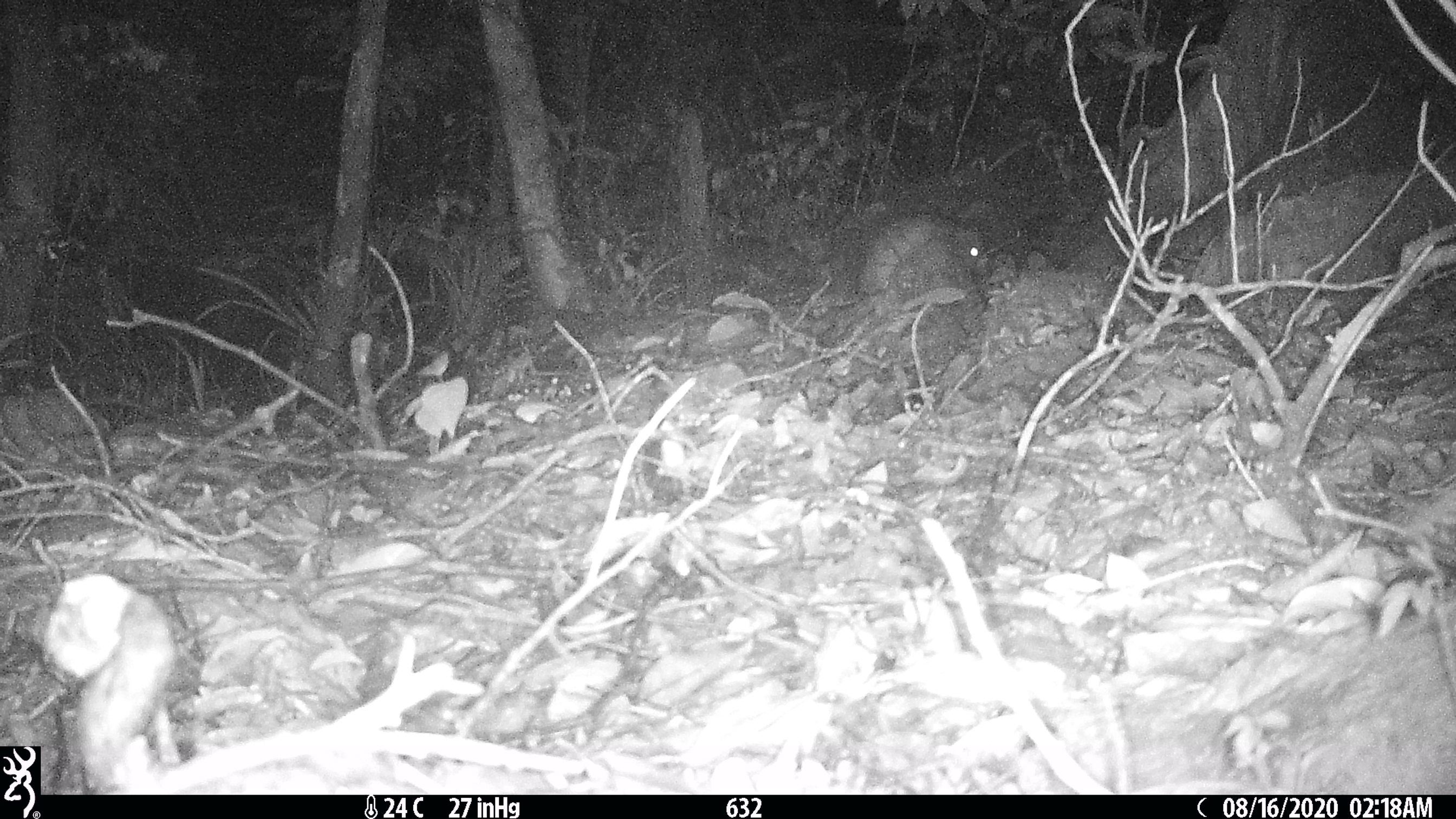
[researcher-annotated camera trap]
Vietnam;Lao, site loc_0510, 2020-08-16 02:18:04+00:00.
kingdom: Animalia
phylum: Chordata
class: Mammalia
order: Rodentia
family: Hystricidae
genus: Atherurus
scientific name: Atherurus macrourus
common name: asiatic brush-tailed porcupine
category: asiatic brush tailed porcupine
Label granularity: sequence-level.